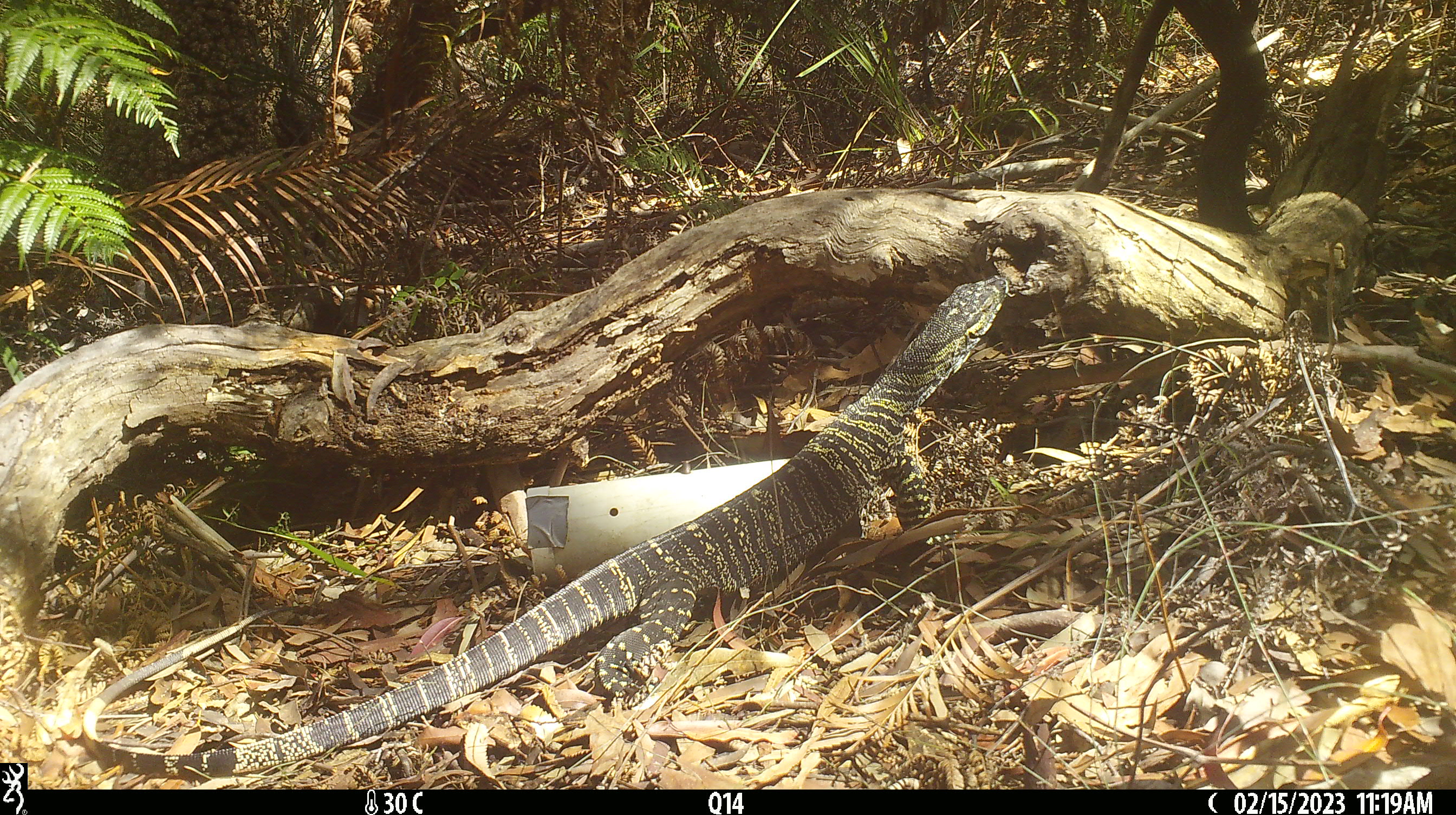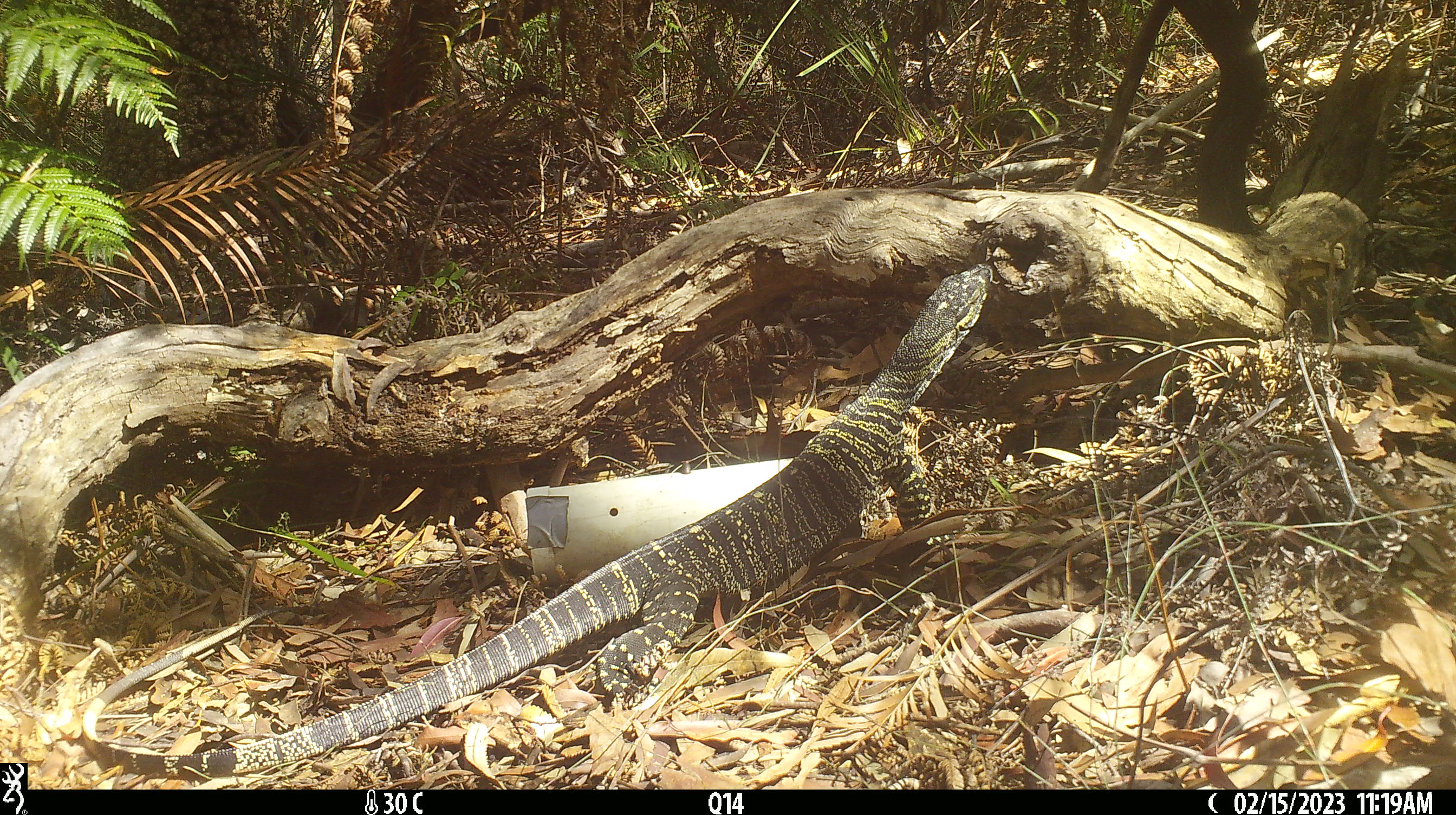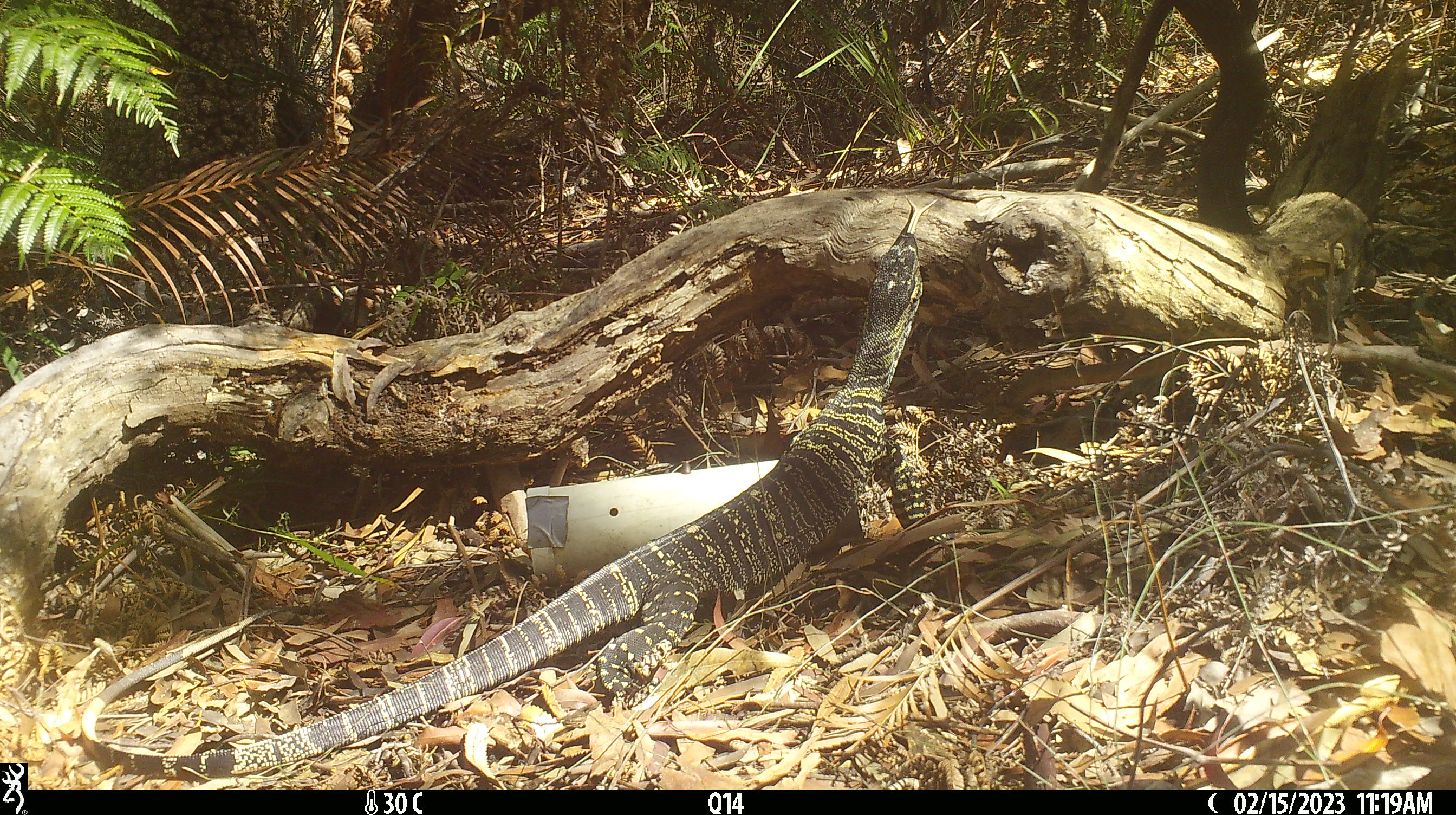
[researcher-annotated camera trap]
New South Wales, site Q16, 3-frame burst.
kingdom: Animalia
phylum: Chordata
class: Reptilia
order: Squamata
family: Varanidae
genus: Varanus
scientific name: Varanus varius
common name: lace monitor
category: goanna